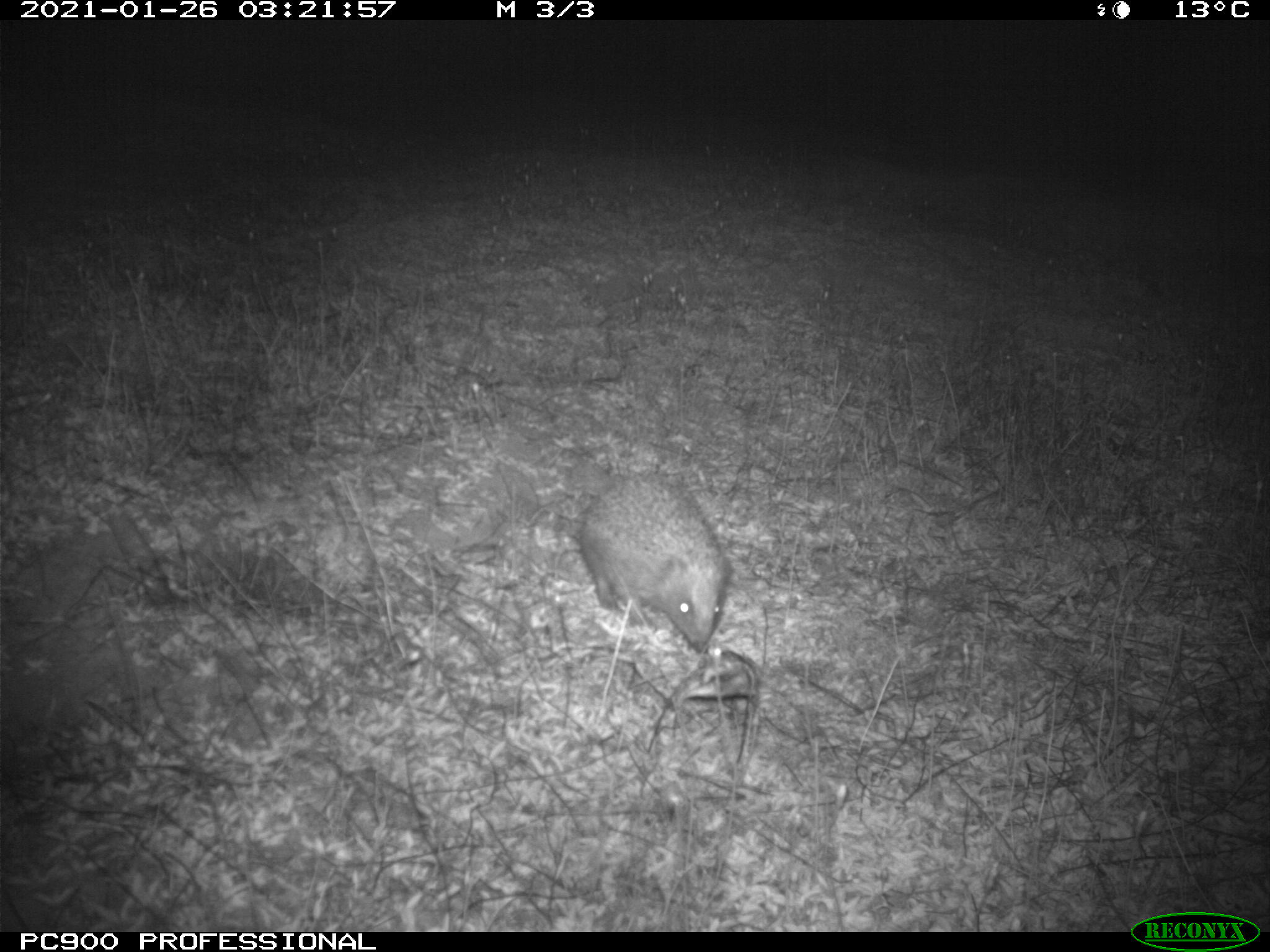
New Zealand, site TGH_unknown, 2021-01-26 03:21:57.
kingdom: Animalia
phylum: Chordata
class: Mammalia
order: Eulipotyphla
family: Erinaceidae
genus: Erinaceus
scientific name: Erinaceus europaeus europaeus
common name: european hedgehog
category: hedgehog